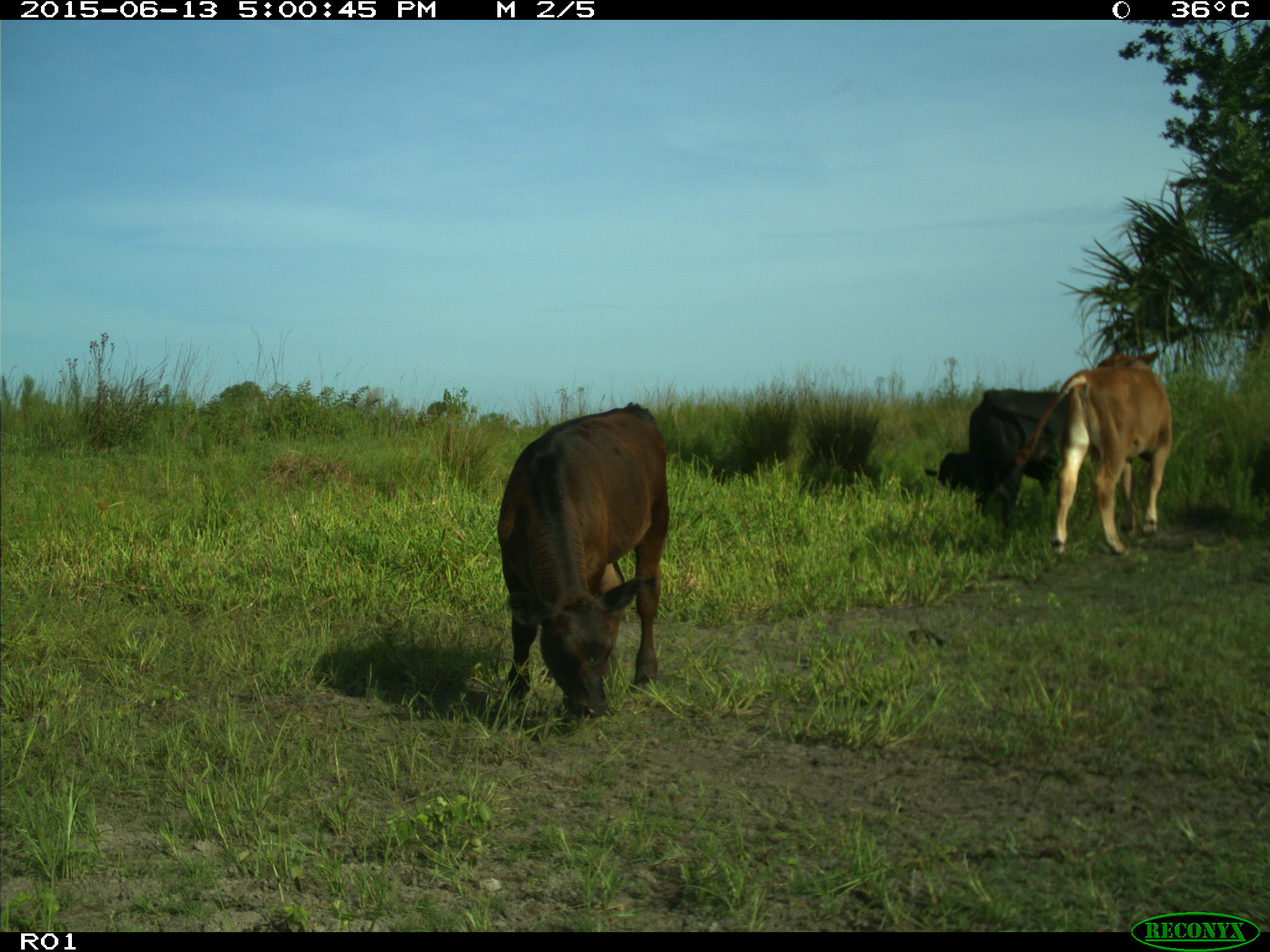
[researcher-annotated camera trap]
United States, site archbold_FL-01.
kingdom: Animalia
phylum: Chordata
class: Mammalia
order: Artiodactyla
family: Bovidae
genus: Bos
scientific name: Bos taurus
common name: domestic cow